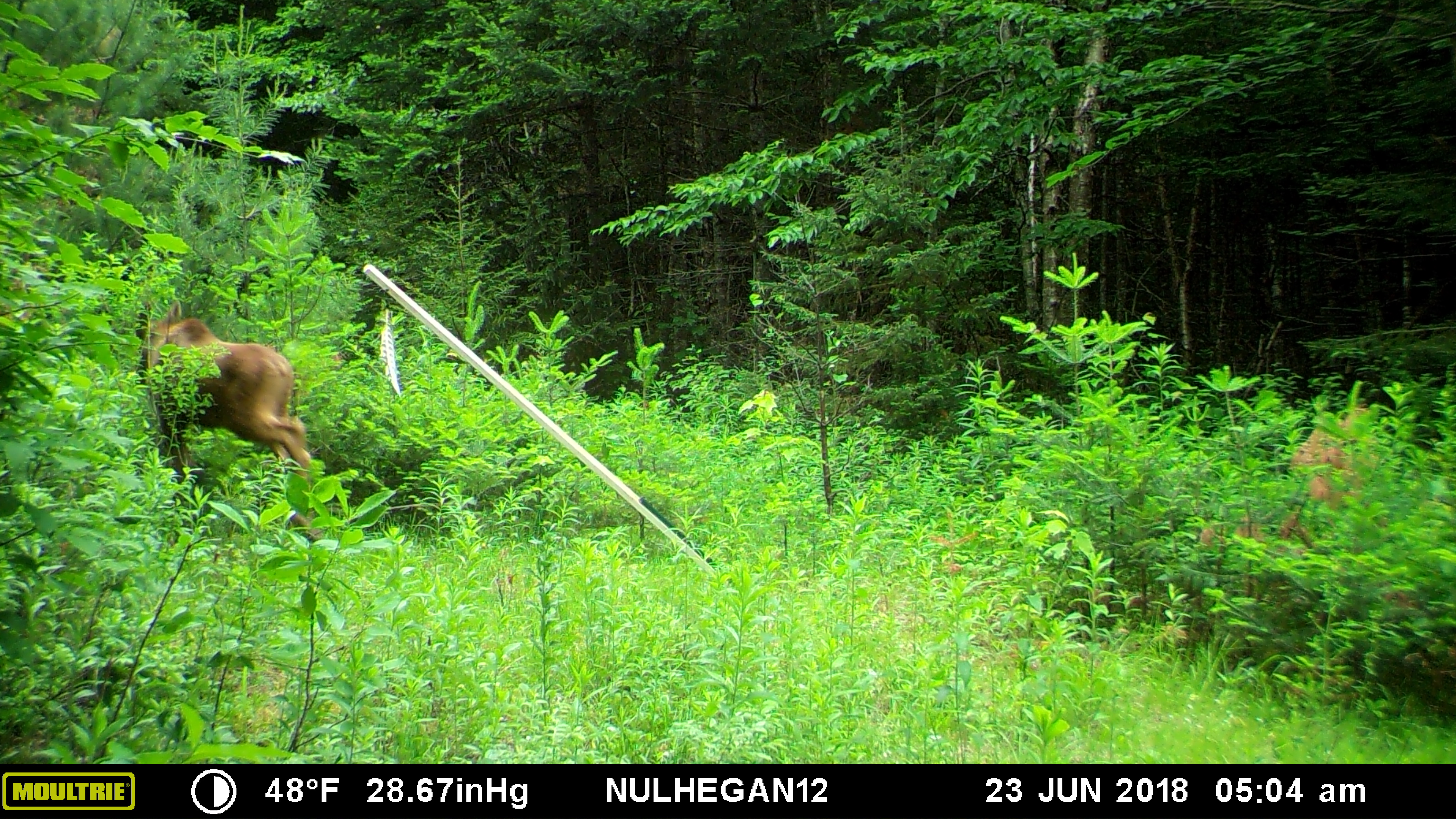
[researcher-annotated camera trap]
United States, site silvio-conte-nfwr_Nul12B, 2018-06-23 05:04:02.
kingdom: Animalia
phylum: Chordata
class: Mammalia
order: Artiodactyla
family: Cervidae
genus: Alces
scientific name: Alces alces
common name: moose